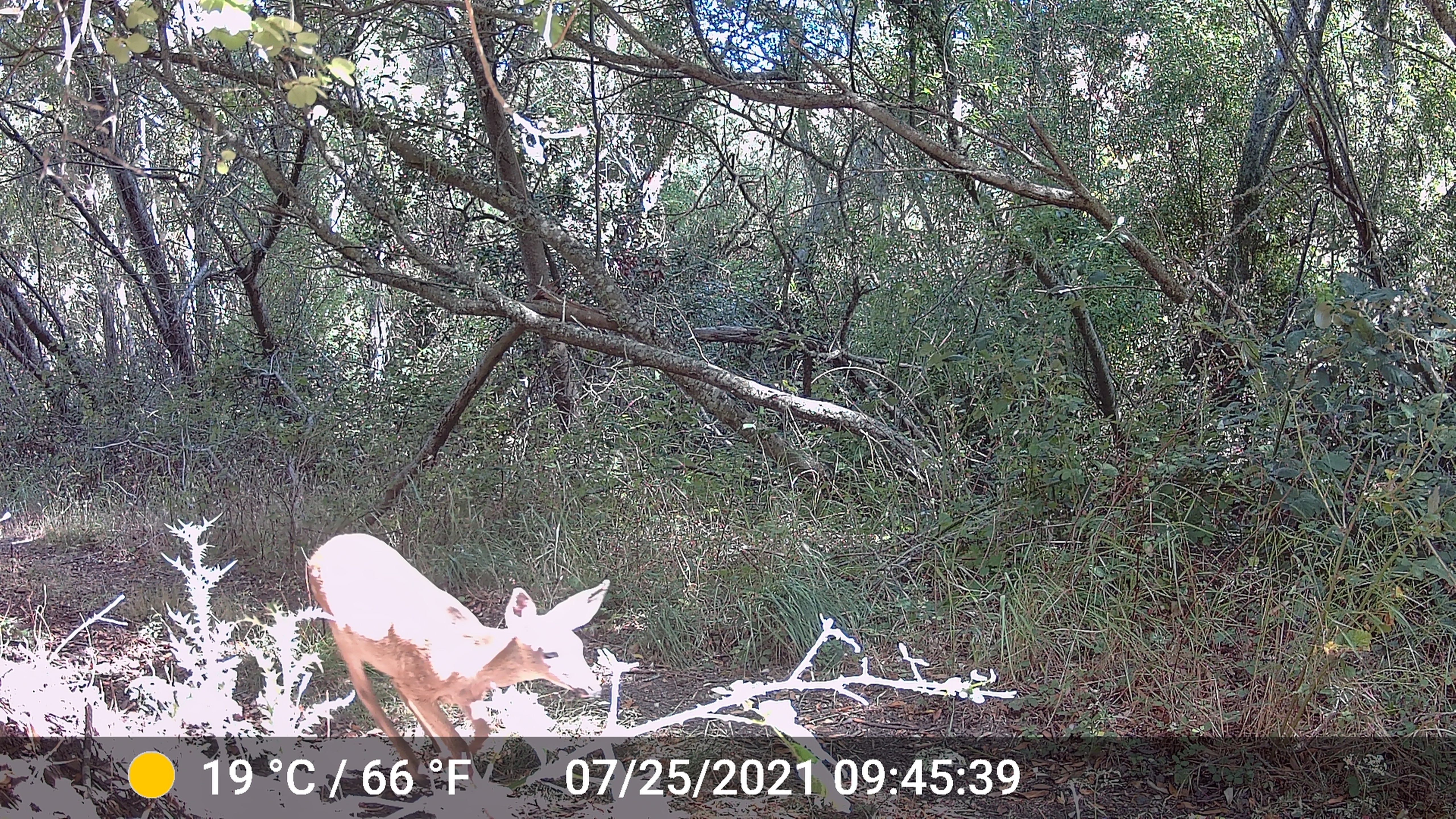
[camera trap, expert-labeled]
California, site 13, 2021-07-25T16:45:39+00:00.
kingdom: Animalia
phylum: Chordata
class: Mammalia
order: Artiodactyla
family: Cervidae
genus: Odocoileus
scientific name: Odocoileus hemionus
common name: mule deer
Mule deer (Odocoileus hemionus).